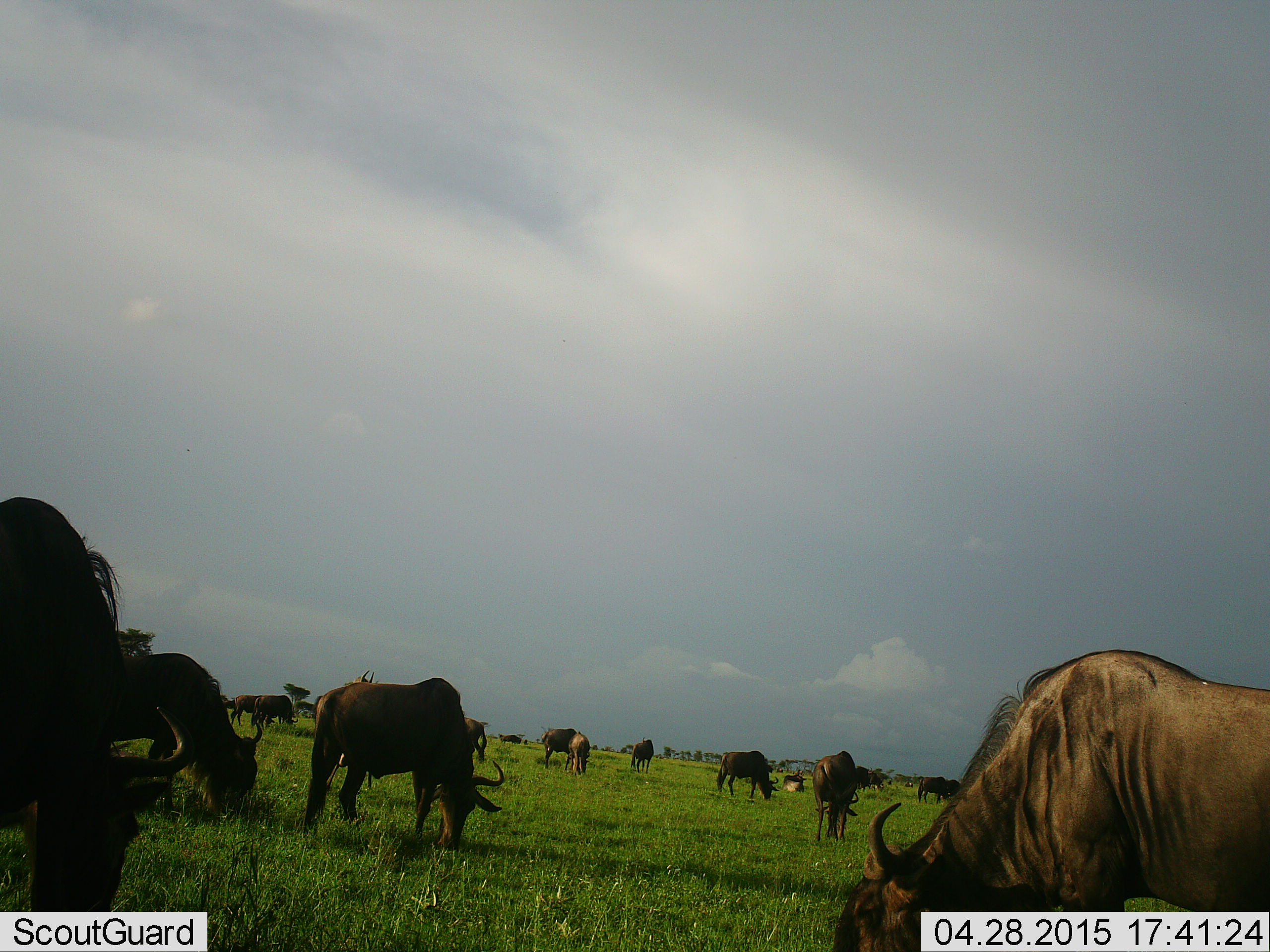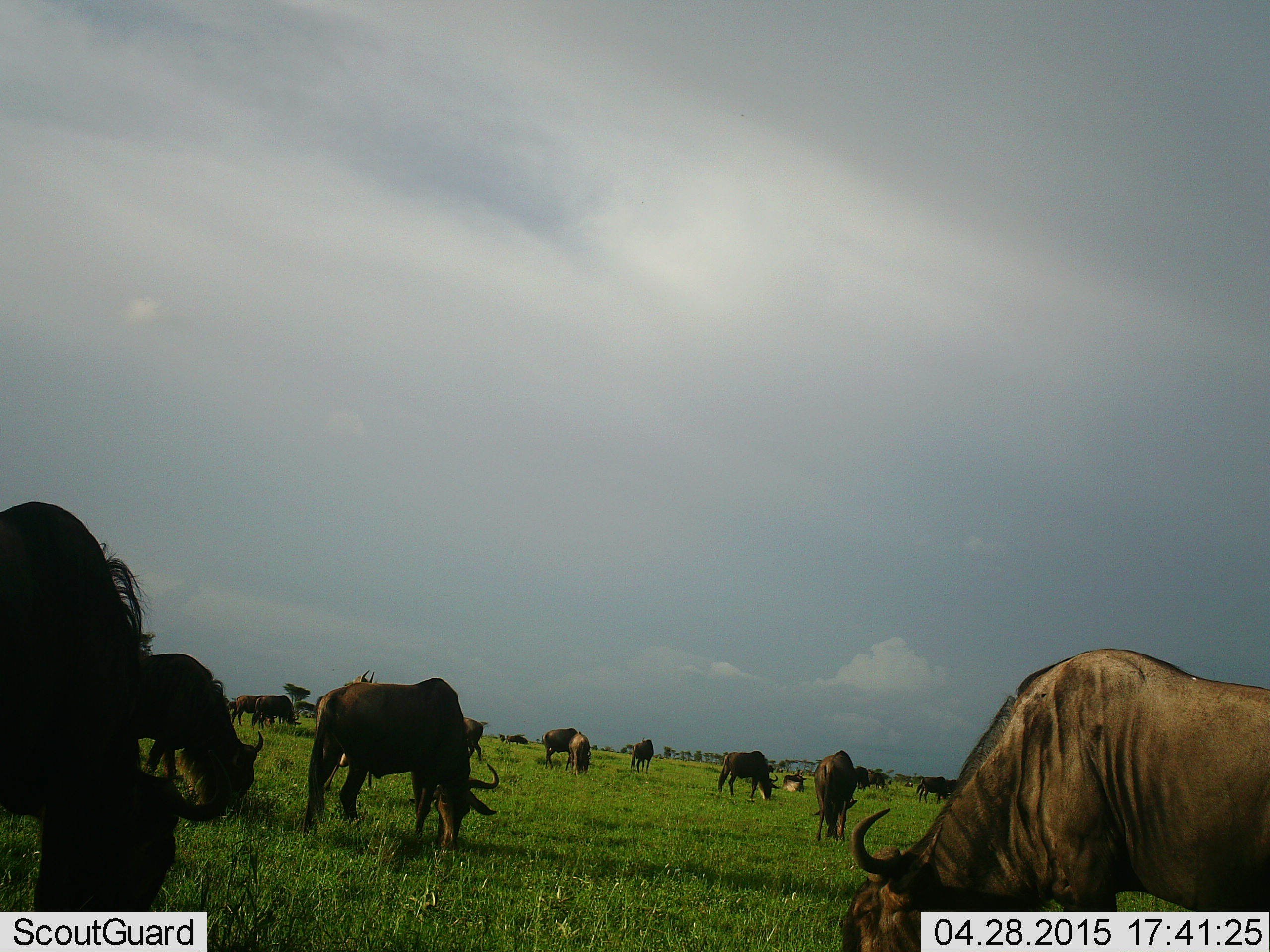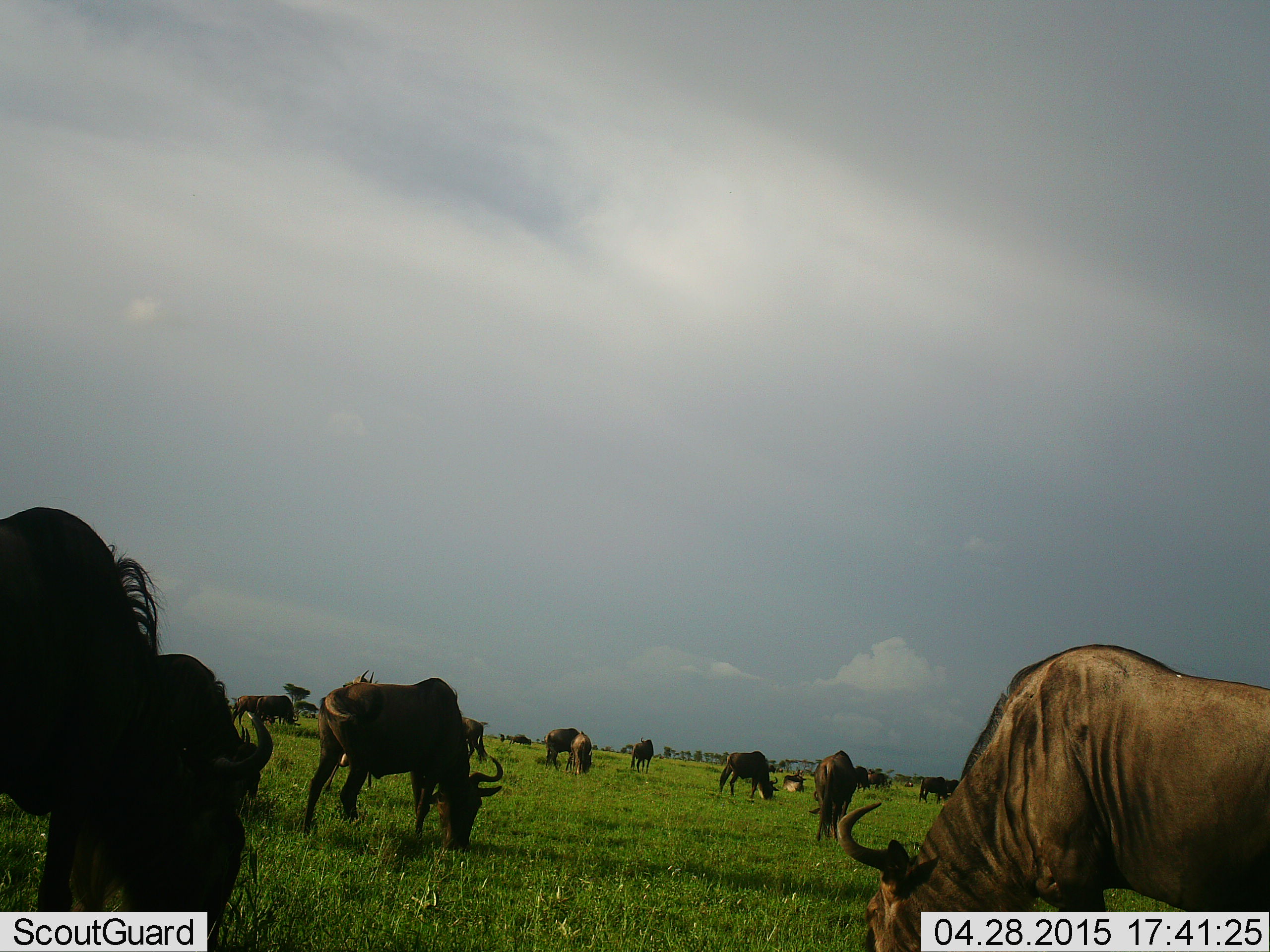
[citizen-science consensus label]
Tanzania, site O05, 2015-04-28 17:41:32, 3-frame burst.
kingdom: Animalia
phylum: Chordata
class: Mammalia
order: Artiodactyla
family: Bovidae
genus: Connochaetes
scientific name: Connochaetes taurinus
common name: blue wildebeest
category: wildebeest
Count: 11-50.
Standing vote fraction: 10%.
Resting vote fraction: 0%.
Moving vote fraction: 20%.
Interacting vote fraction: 0%.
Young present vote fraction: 0%.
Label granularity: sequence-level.